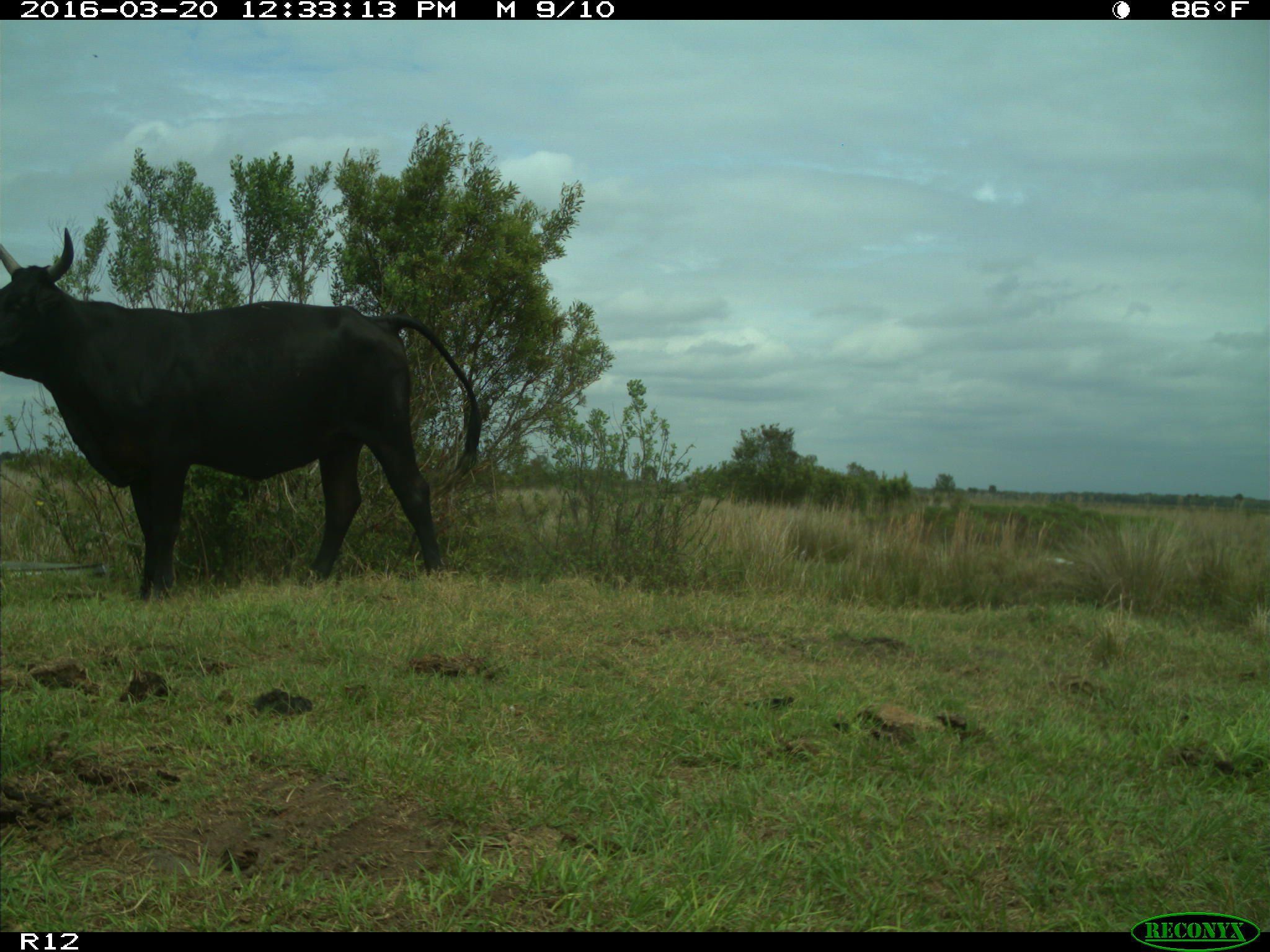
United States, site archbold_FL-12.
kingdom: Animalia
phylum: Chordata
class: Mammalia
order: Artiodactyla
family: Bovidae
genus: Bos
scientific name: Bos taurus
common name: domestic cow